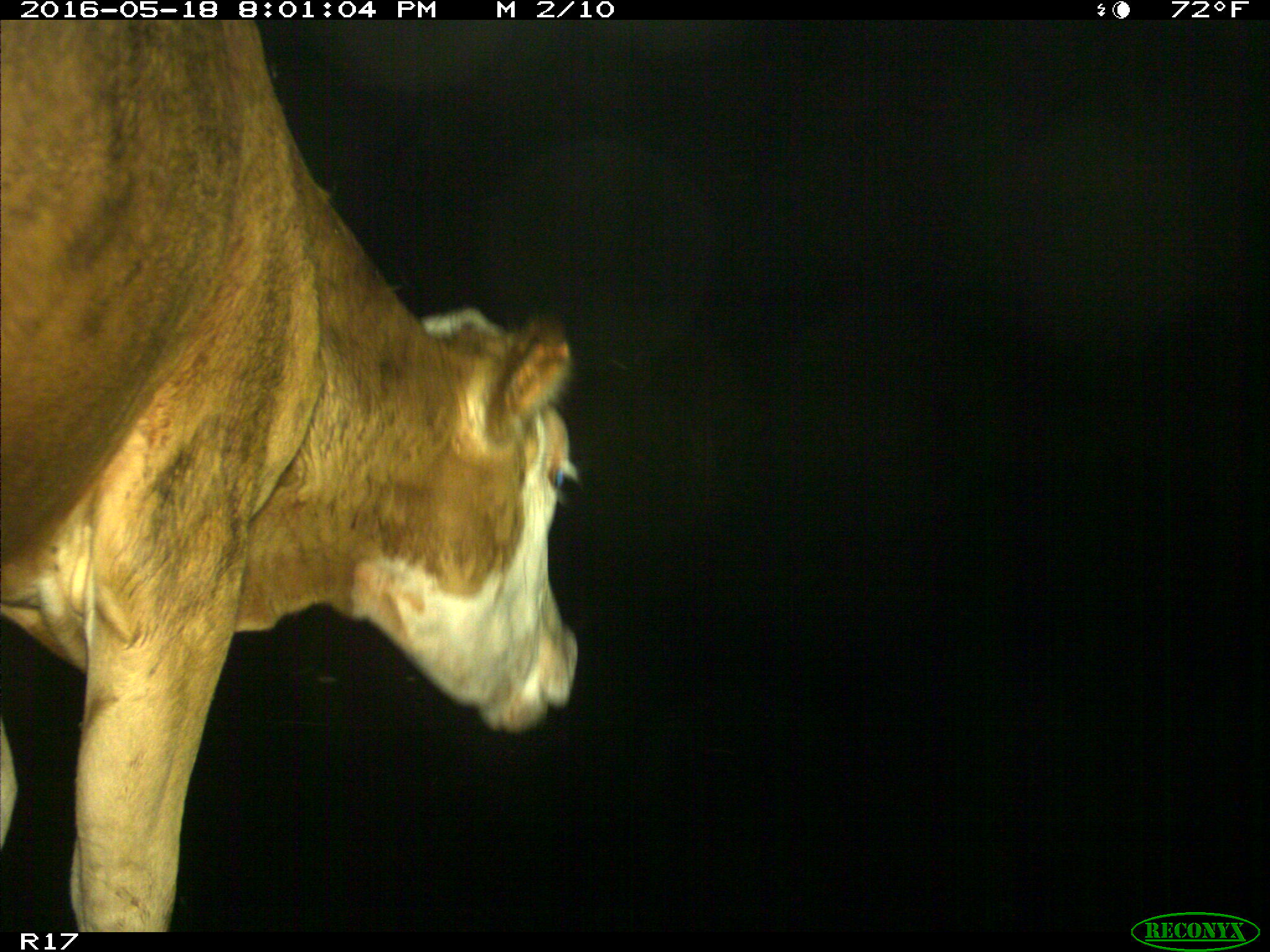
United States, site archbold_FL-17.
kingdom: Animalia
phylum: Chordata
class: Mammalia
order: Artiodactyla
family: Bovidae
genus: Bos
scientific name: Bos taurus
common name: domestic cow